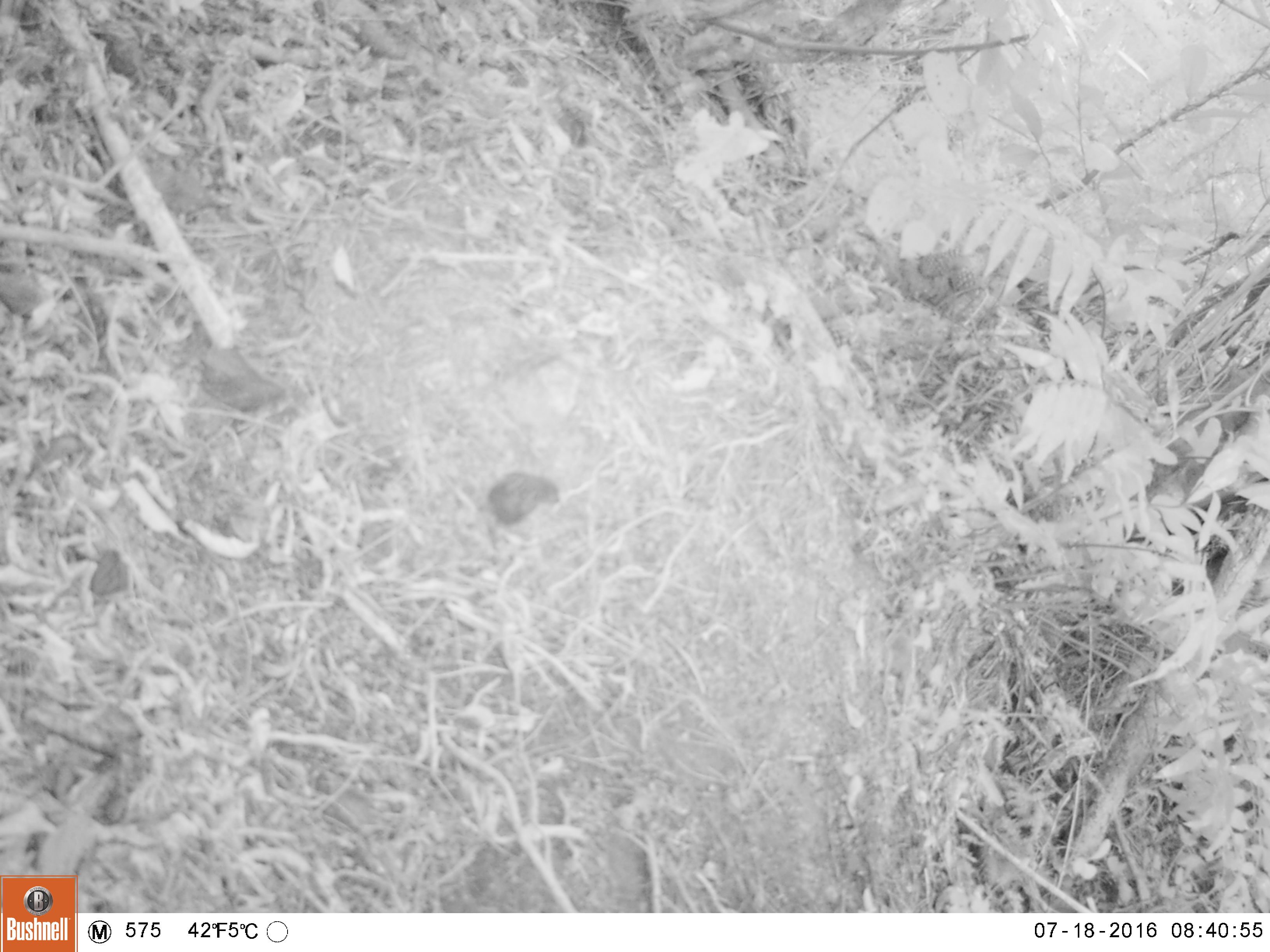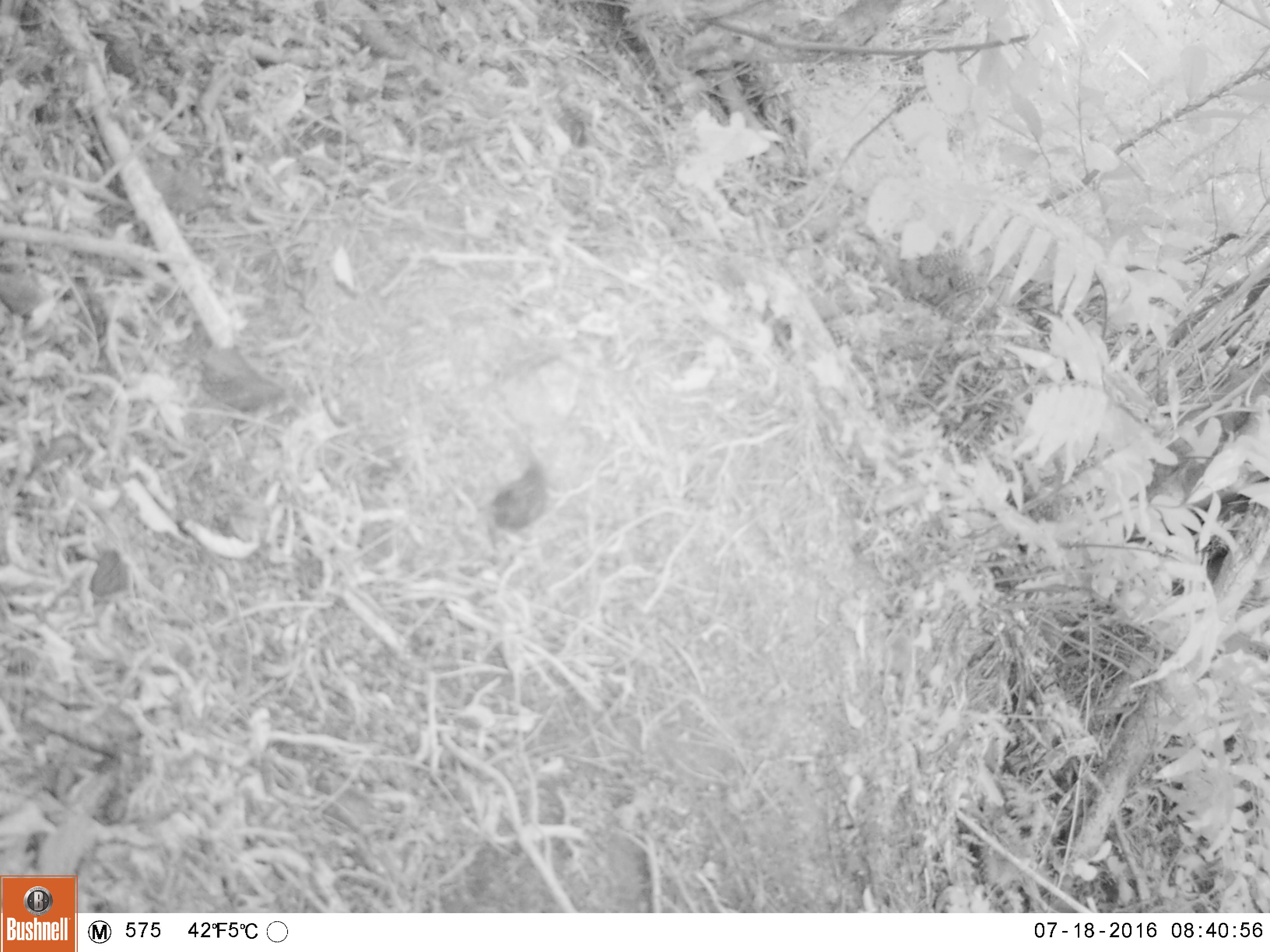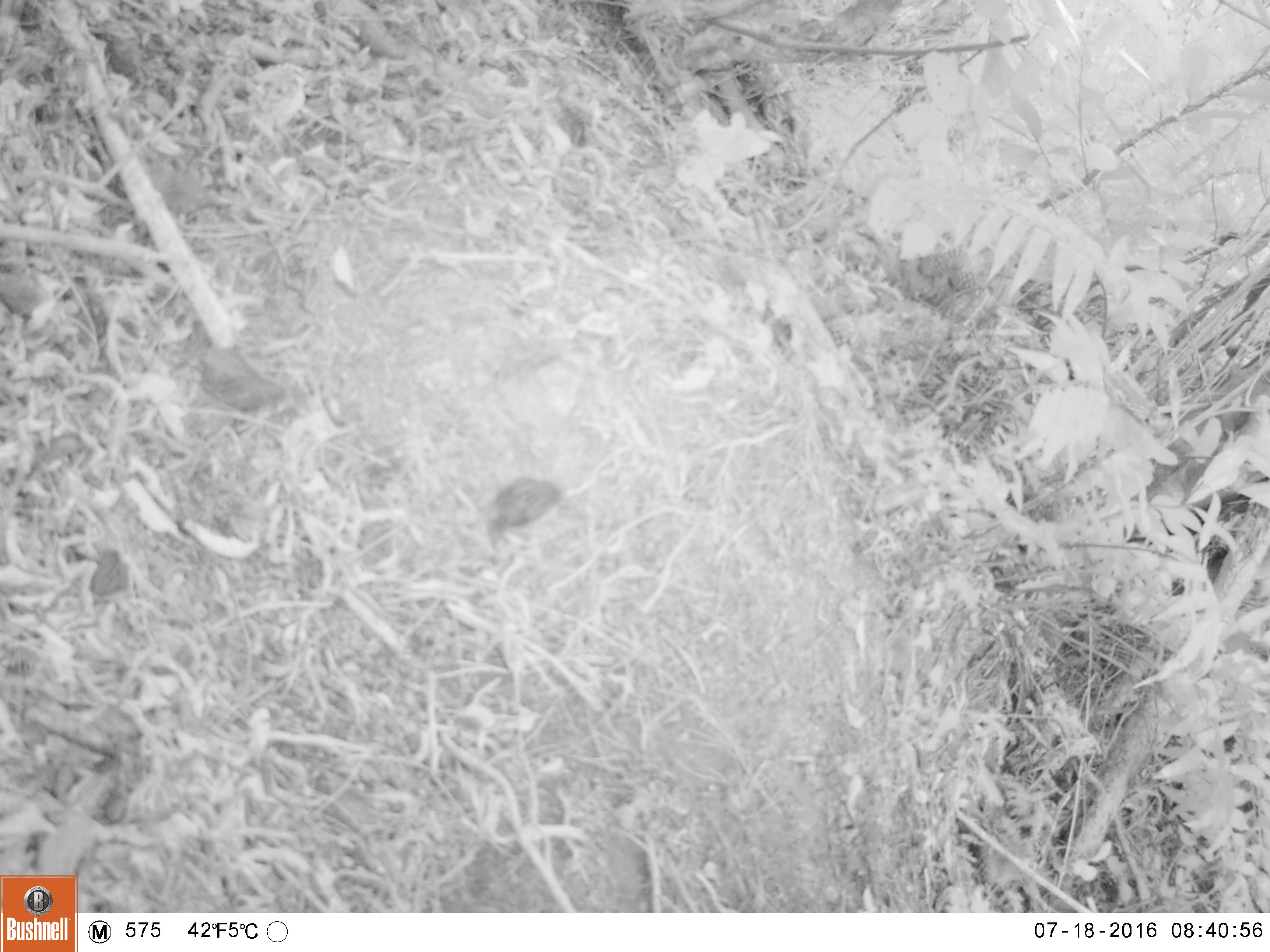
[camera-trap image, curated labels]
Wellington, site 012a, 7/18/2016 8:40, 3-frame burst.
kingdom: Animalia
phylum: Chordata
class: Aves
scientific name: Aves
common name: bird